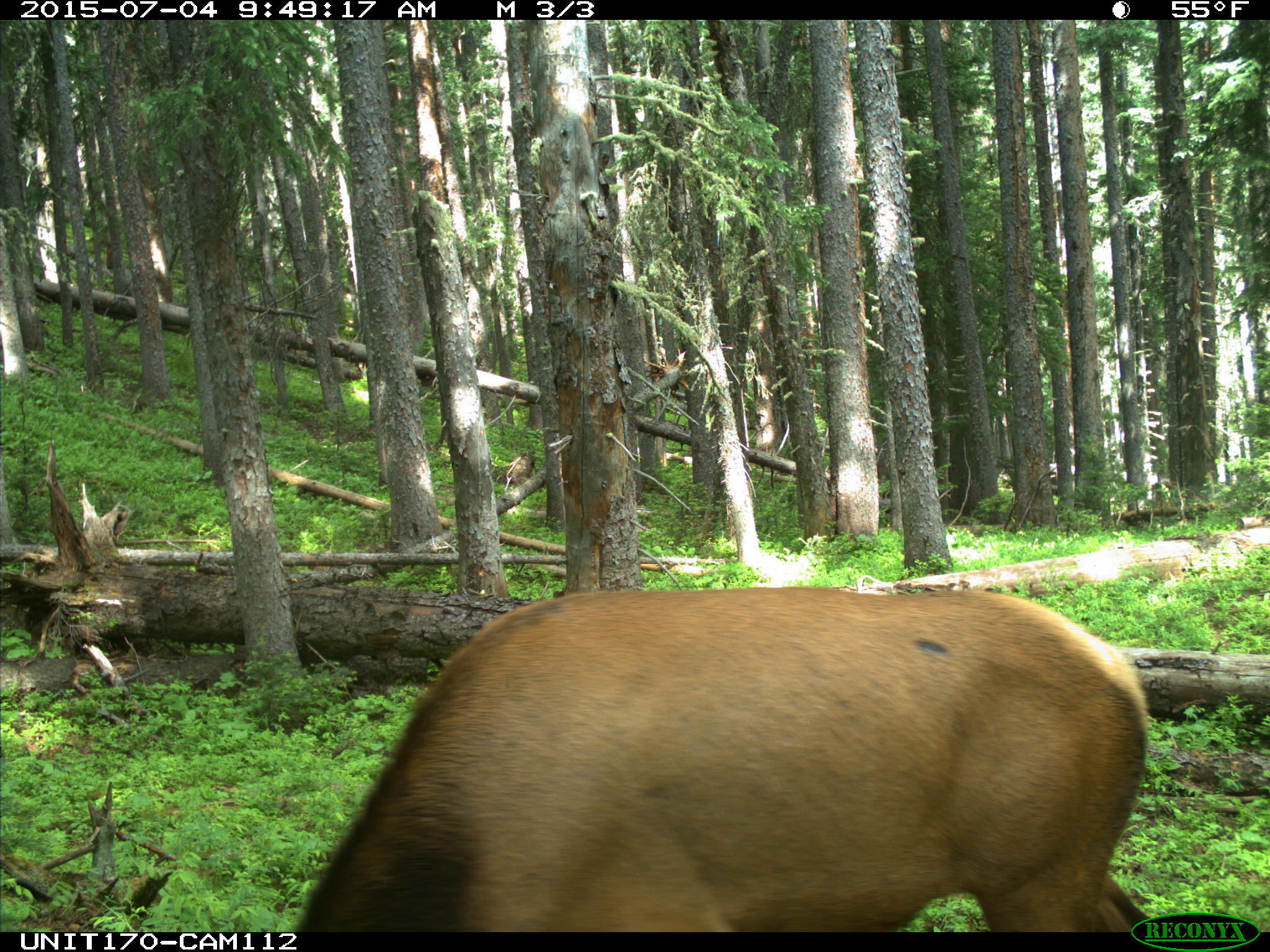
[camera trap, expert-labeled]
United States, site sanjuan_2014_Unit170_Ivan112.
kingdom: Animalia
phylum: Chordata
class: Mammalia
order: Artiodactyla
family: Cervidae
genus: Cervus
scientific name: Cervus elaphus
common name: red deer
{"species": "Cervus elaphus (red deer)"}